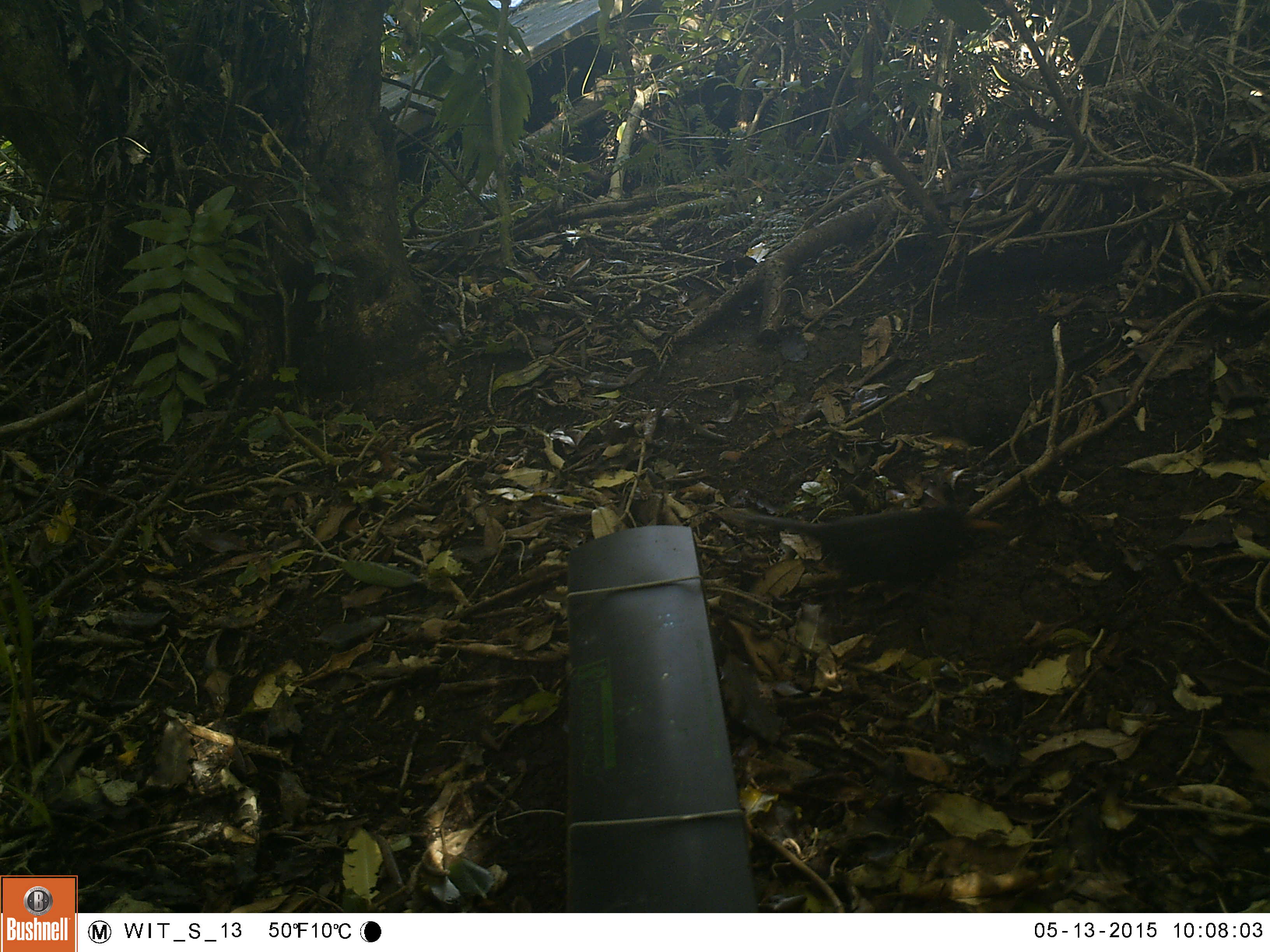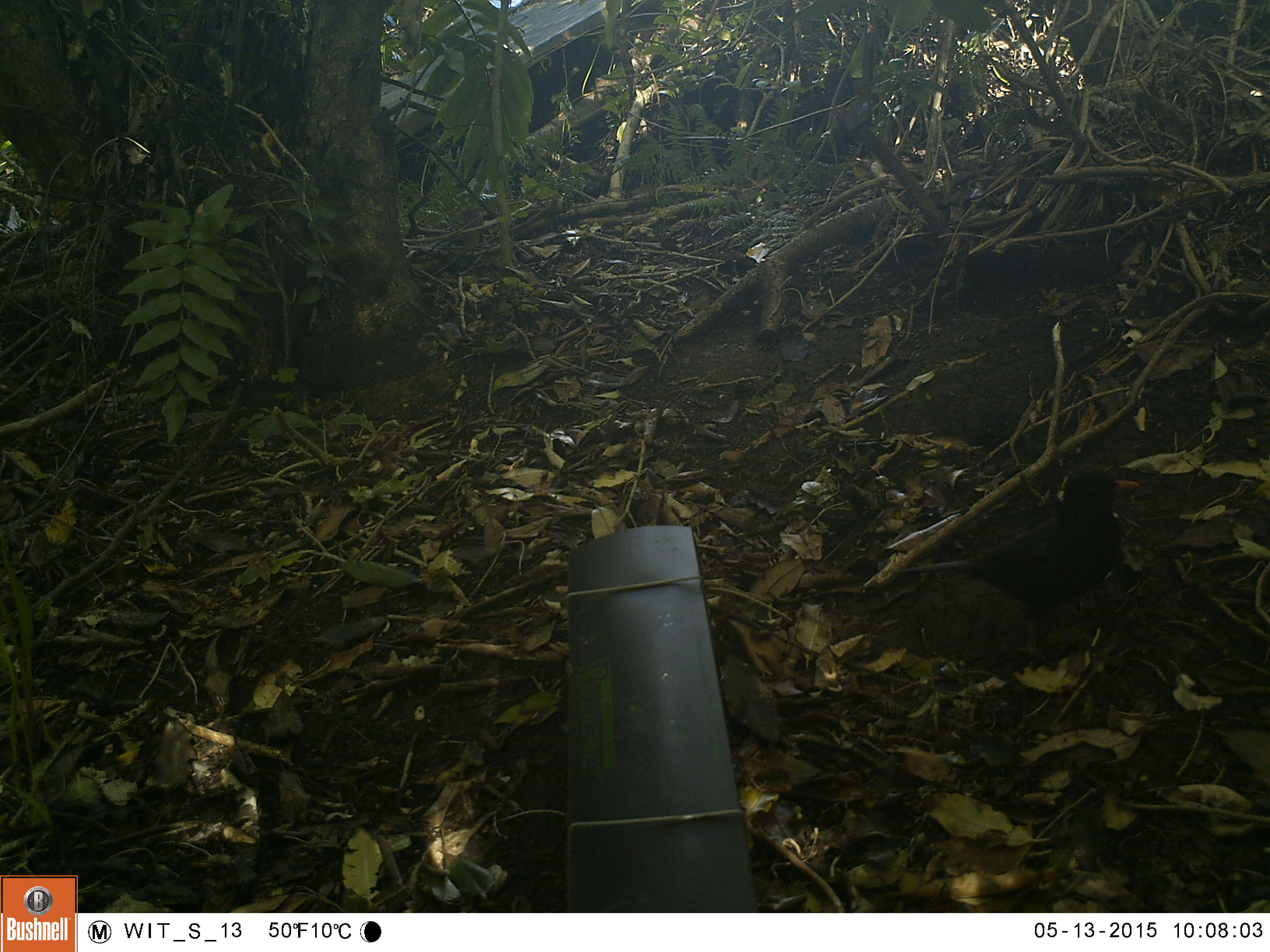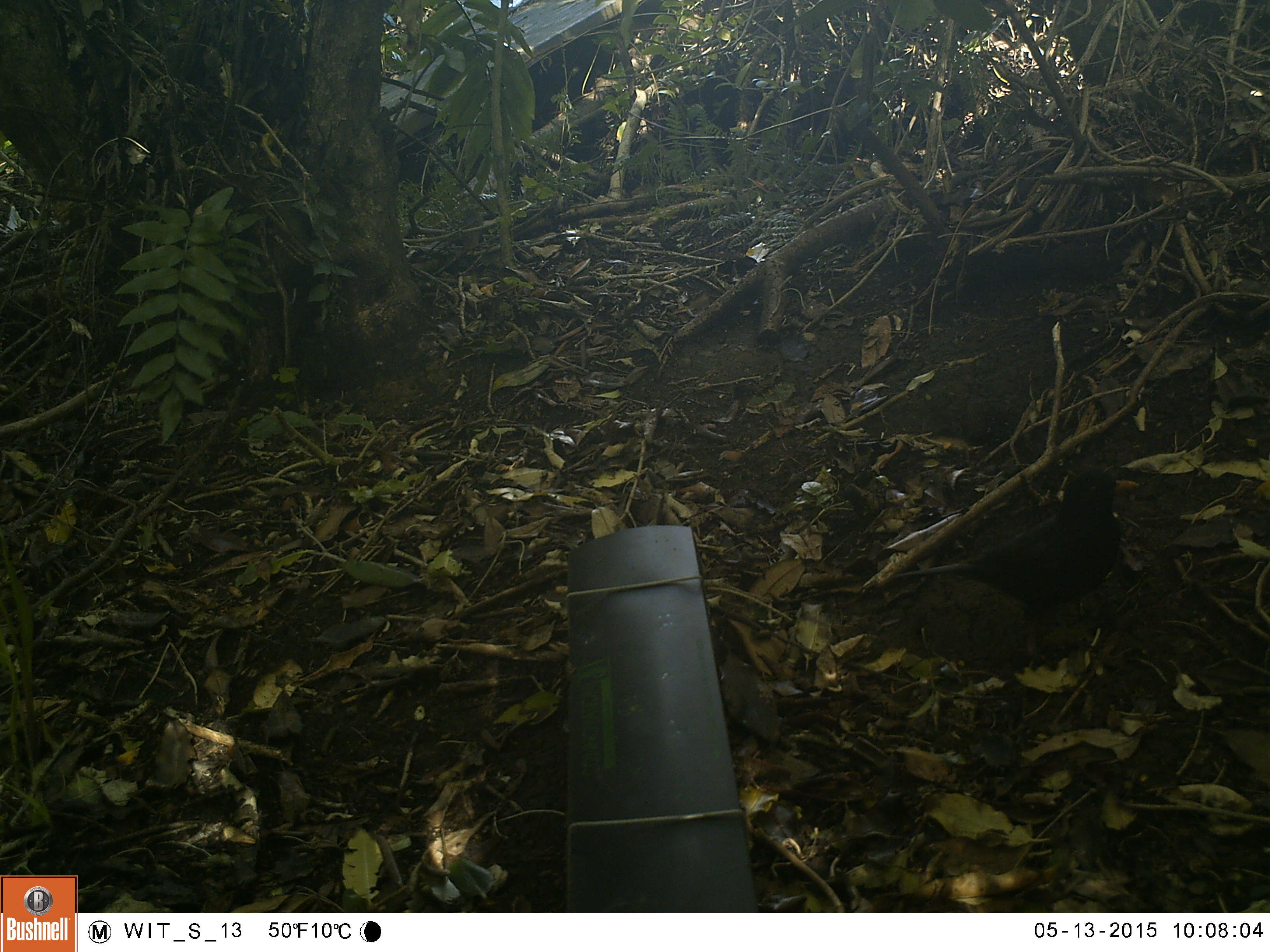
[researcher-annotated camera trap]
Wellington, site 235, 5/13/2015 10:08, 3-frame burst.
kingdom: Animalia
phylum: Chordata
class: Aves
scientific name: Aves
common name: bird